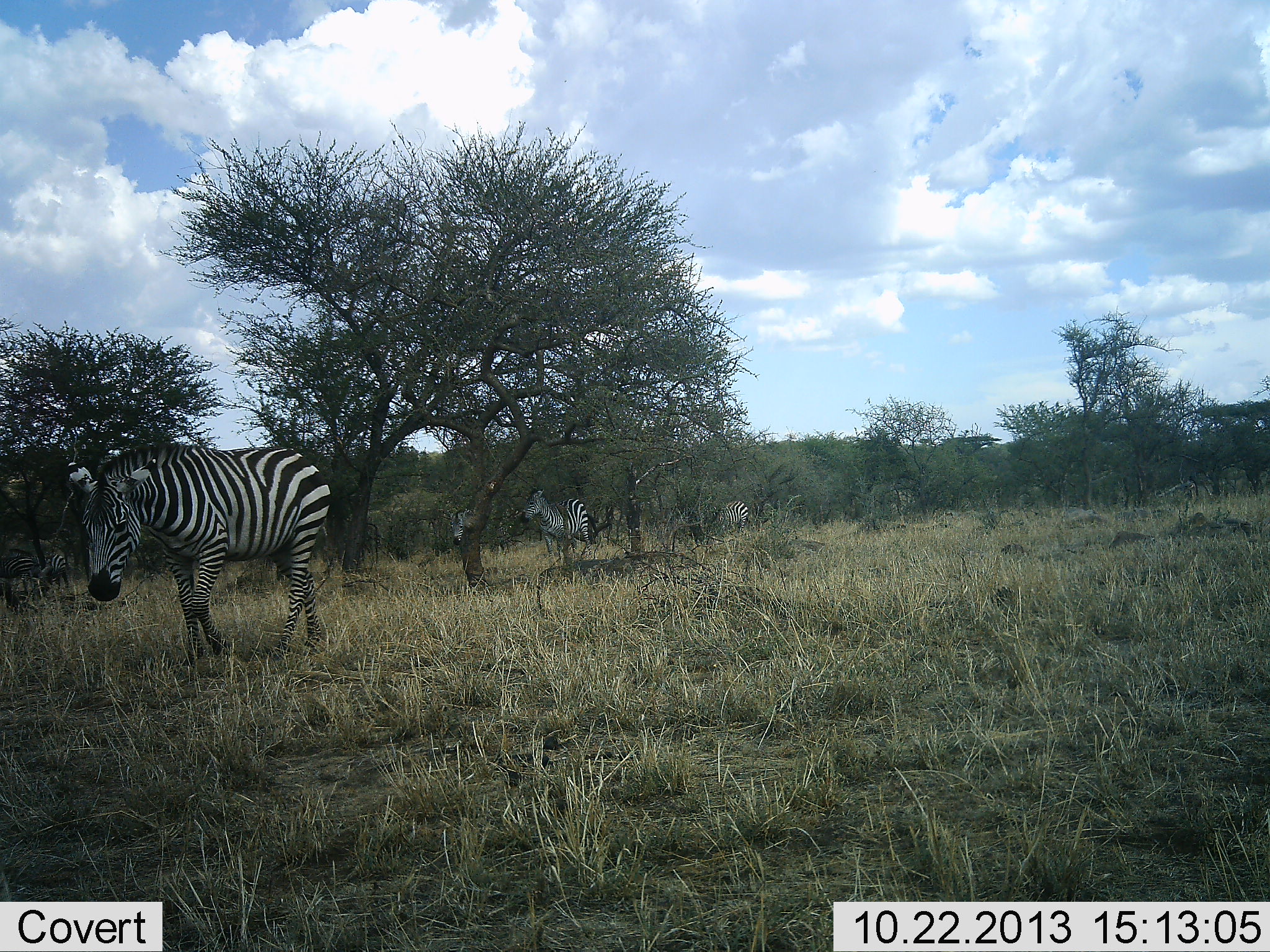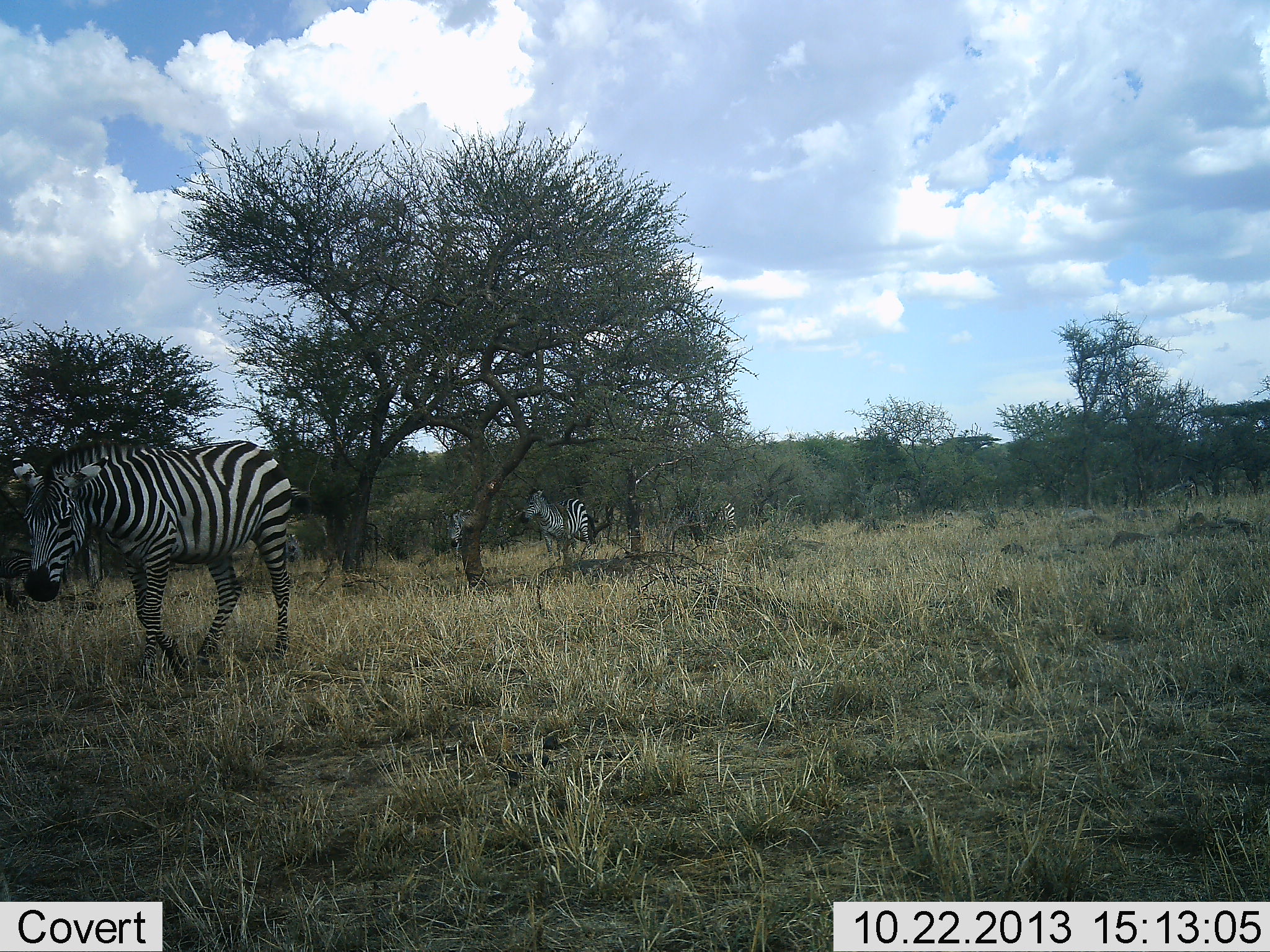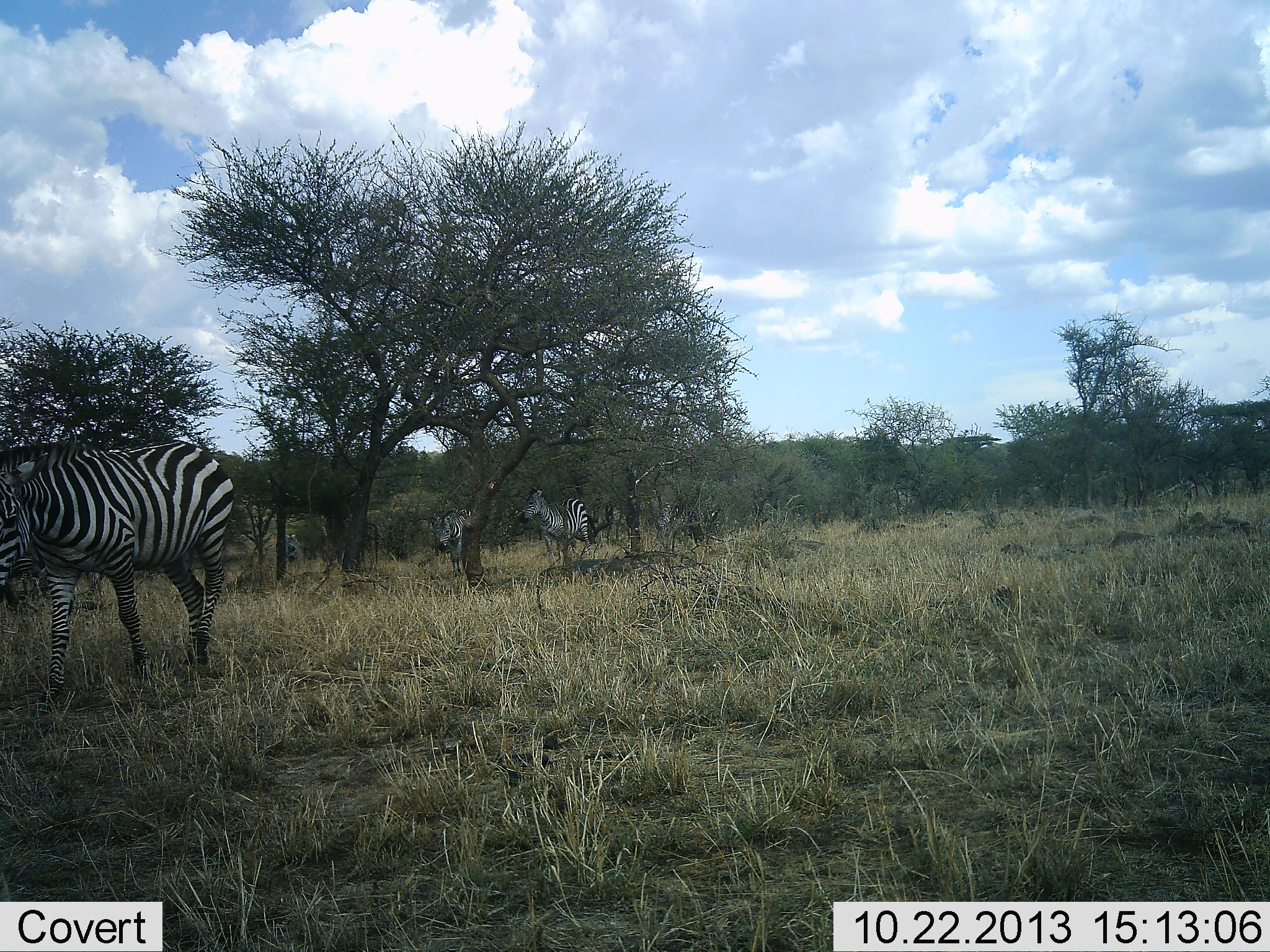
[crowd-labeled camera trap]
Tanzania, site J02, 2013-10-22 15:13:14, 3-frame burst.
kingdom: Animalia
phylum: Chordata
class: Mammalia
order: Perissodactyla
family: Equidae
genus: Equus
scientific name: Equus quagga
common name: plains zebra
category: zebra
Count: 6.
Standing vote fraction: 60%.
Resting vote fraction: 0%.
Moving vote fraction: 90%.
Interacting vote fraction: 10%.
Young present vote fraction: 0%.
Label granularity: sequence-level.